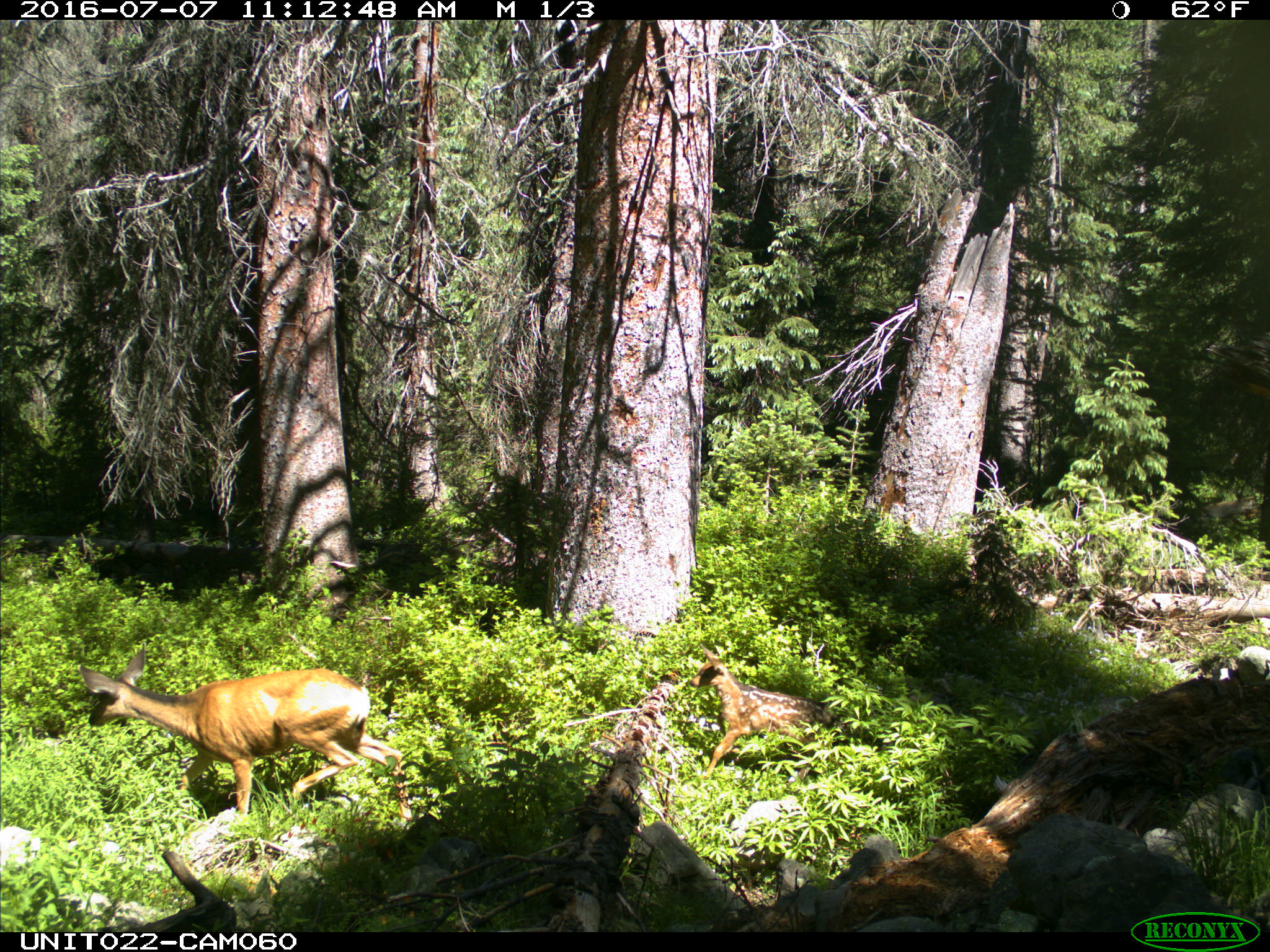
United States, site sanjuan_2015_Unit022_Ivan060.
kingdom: Animalia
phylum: Chordata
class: Mammalia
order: Artiodactyla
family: Cervidae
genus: Odocoileus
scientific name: Odocoileus hemionus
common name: mule deer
Odocoileus hemionus (mule deer).